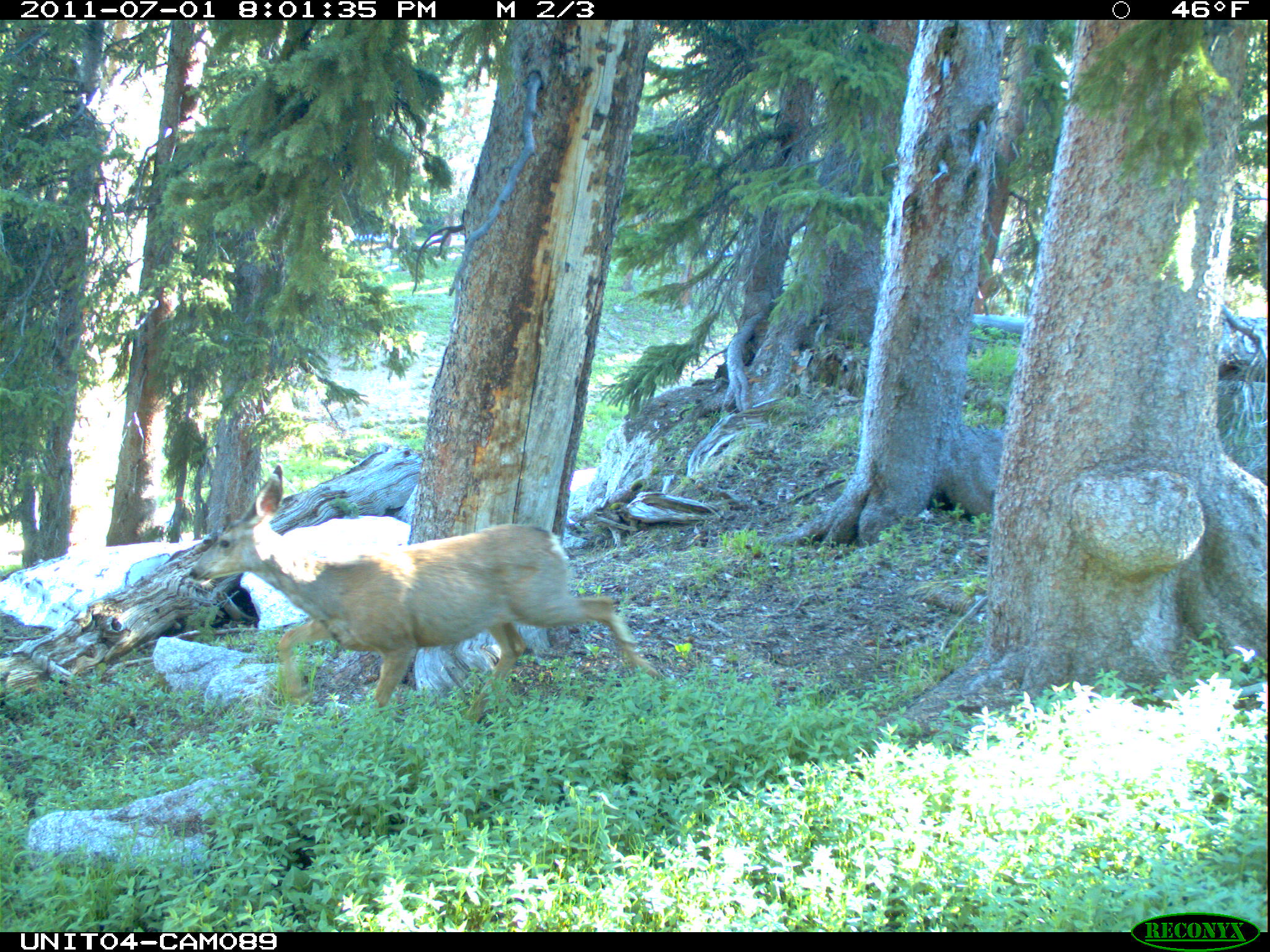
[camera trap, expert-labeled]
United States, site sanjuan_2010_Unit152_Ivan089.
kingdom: Animalia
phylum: Chordata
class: Mammalia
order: Artiodactyla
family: Cervidae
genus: Odocoileus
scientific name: Odocoileus hemionus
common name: mule deer